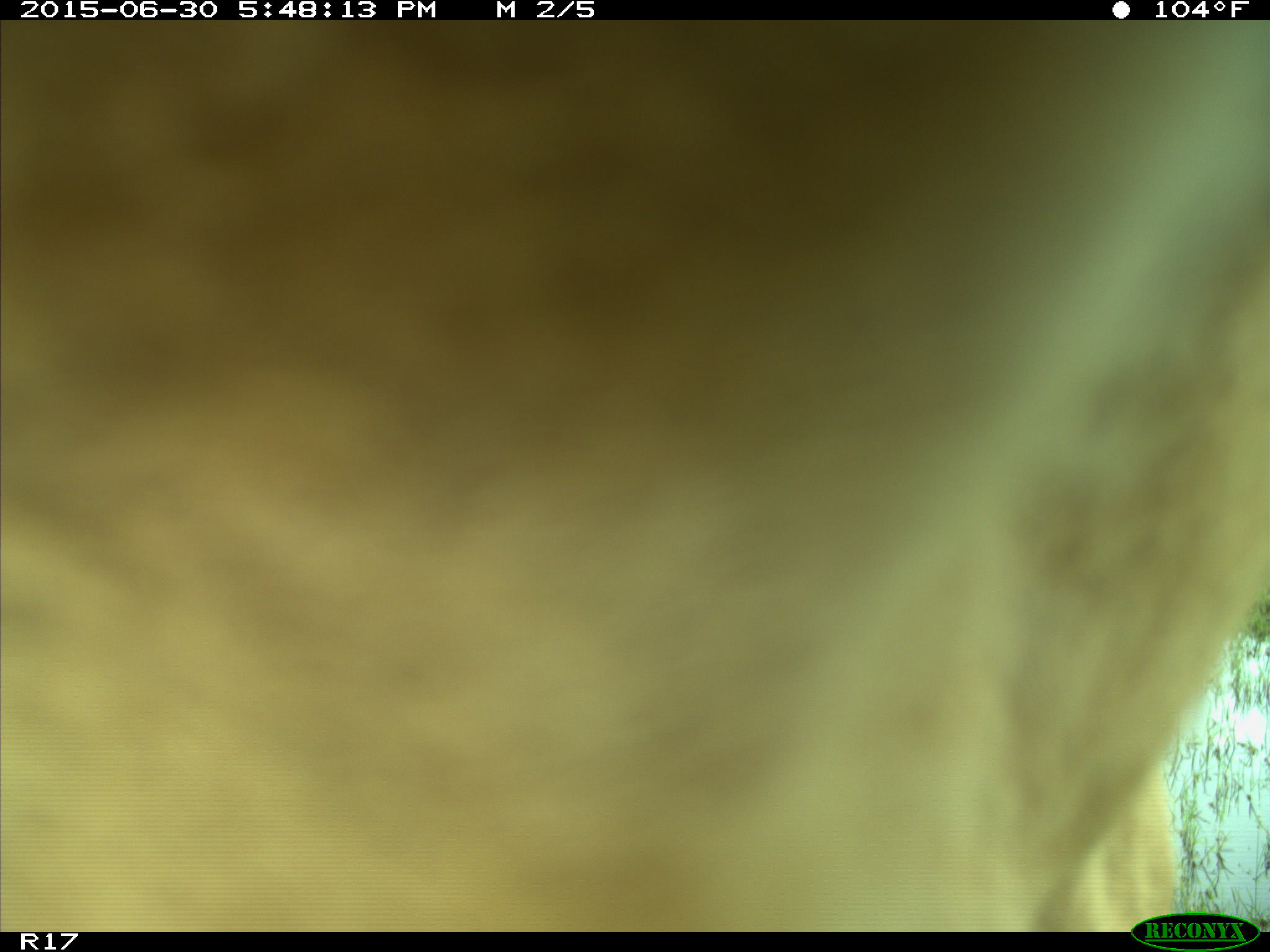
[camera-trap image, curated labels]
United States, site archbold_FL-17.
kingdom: Animalia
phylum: Chordata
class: Mammalia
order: Artiodactyla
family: Bovidae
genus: Bos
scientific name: Bos taurus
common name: domestic cow